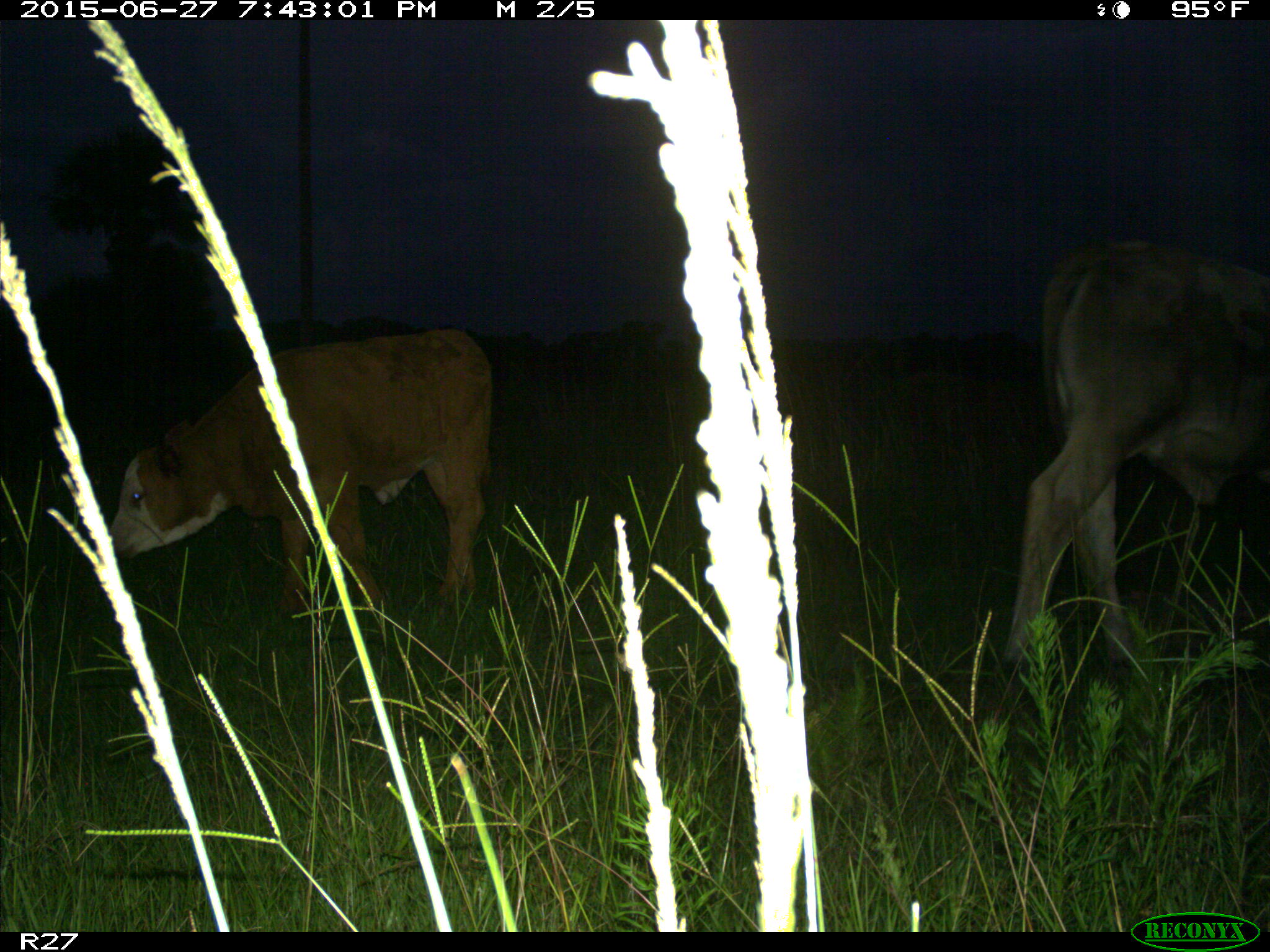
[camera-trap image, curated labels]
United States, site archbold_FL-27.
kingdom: Animalia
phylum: Chordata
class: Mammalia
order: Artiodactyla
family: Bovidae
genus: Bos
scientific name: Bos taurus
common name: domestic cow